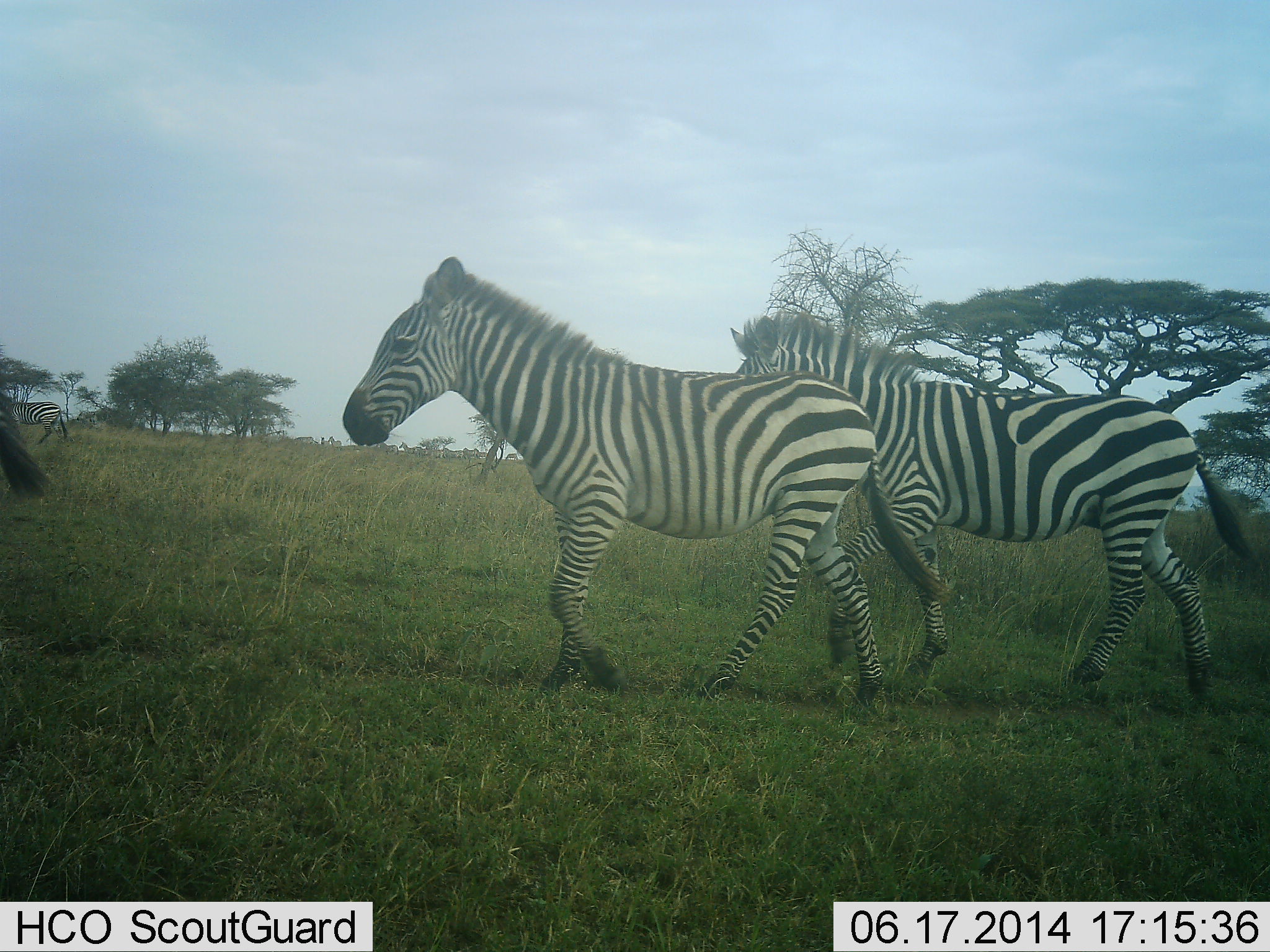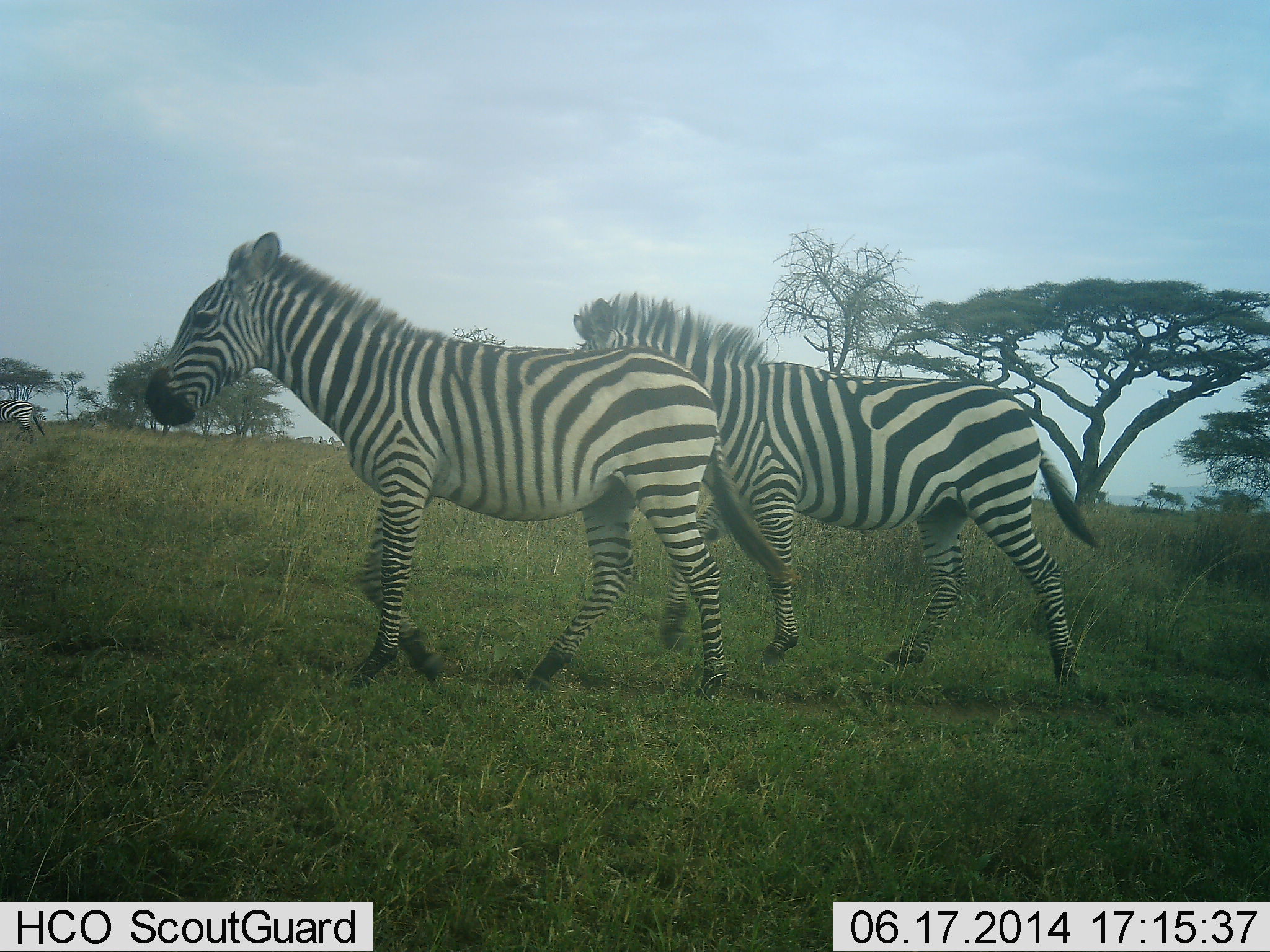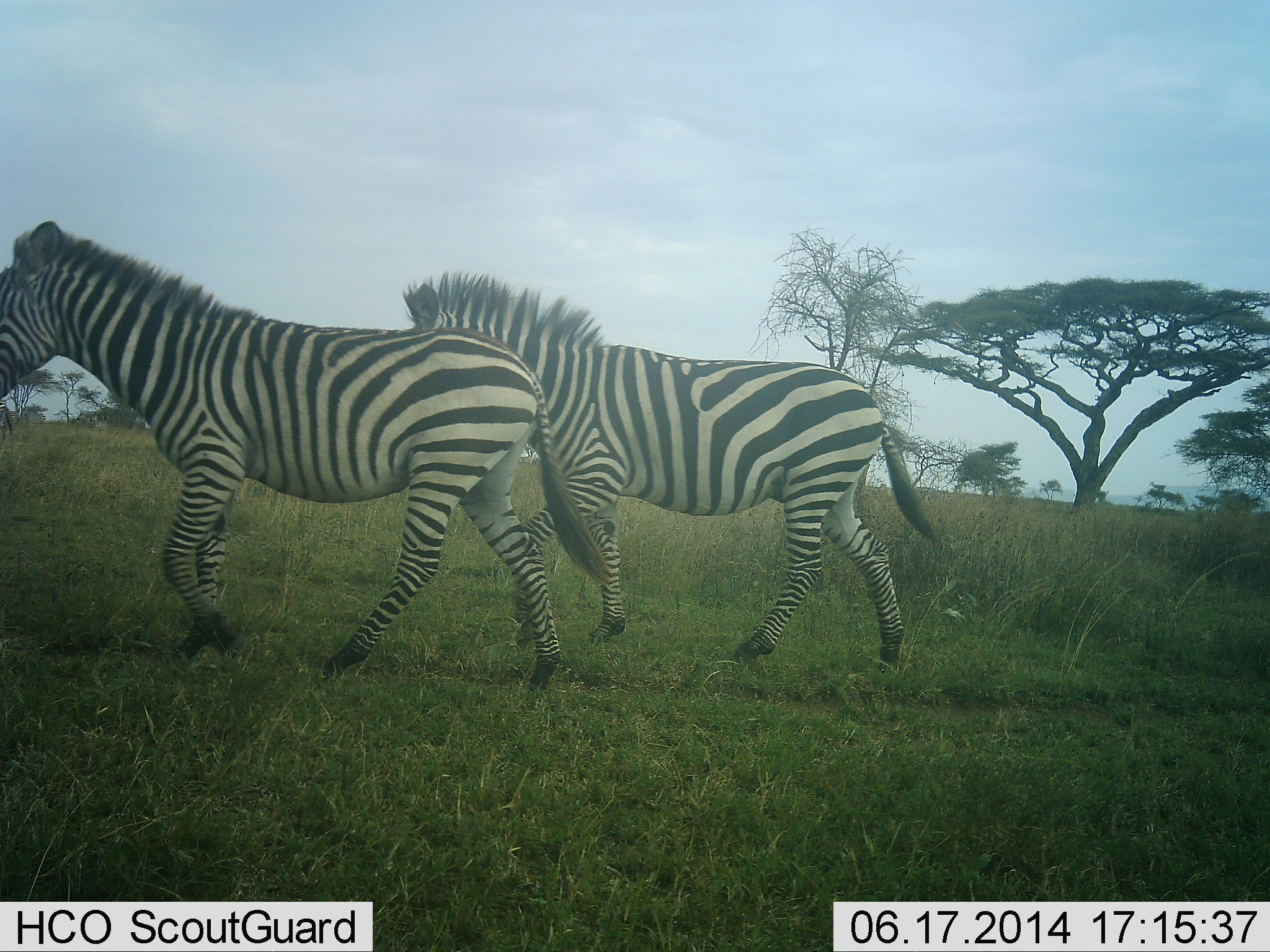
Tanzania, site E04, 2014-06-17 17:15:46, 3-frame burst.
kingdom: Animalia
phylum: Chordata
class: Mammalia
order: Perissodactyla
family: Equidae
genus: Equus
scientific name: Equus quagga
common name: plains zebra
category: zebra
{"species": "zebra (plains zebra) (Equus quagga)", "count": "4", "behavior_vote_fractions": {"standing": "0%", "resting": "0%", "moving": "100%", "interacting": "0%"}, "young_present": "0%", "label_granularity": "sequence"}